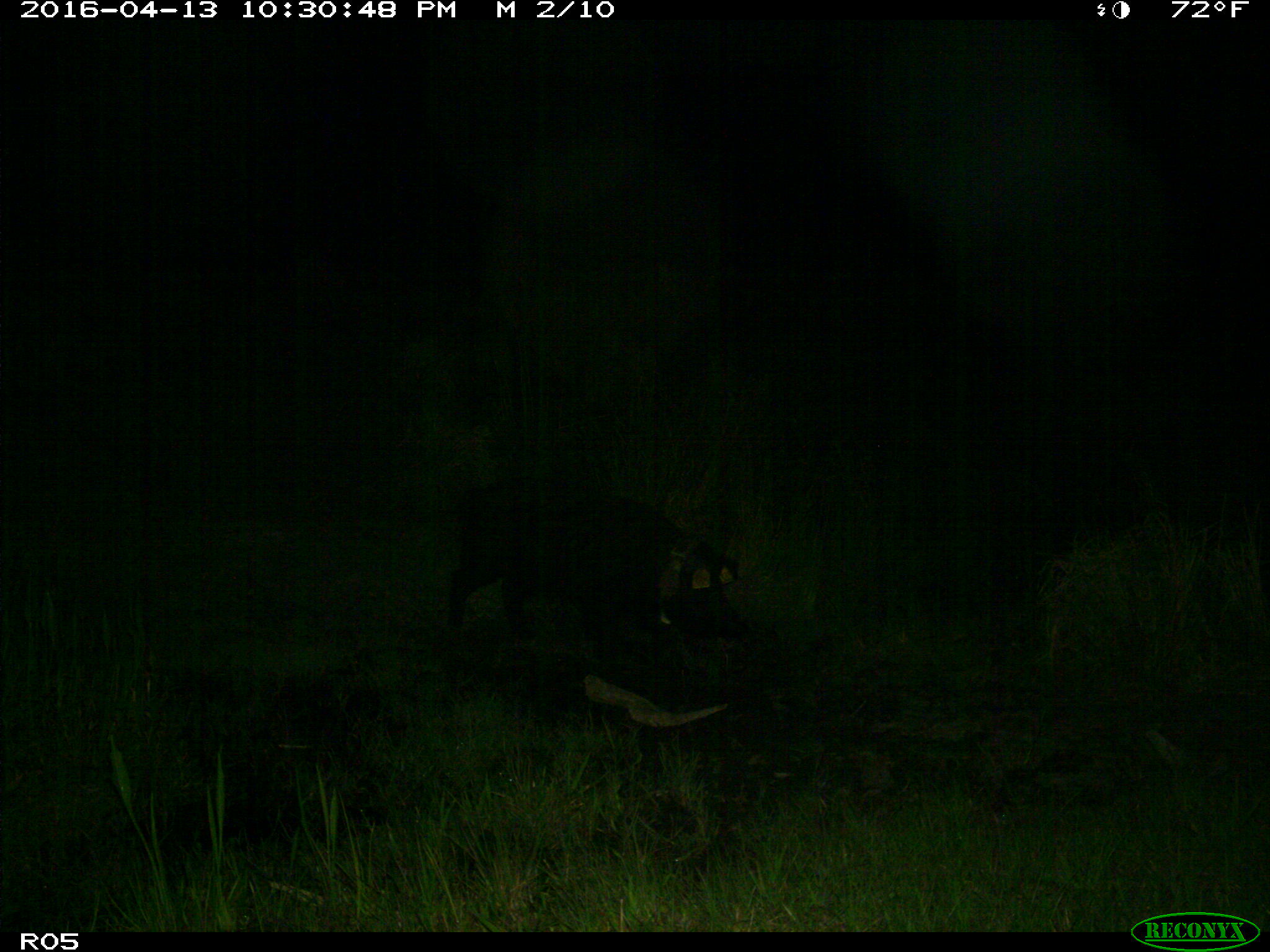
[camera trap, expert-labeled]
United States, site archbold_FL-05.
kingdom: Animalia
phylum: Chordata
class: Mammalia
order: Artiodactyla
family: Suidae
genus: Sus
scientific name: Sus scrofa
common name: wild boar